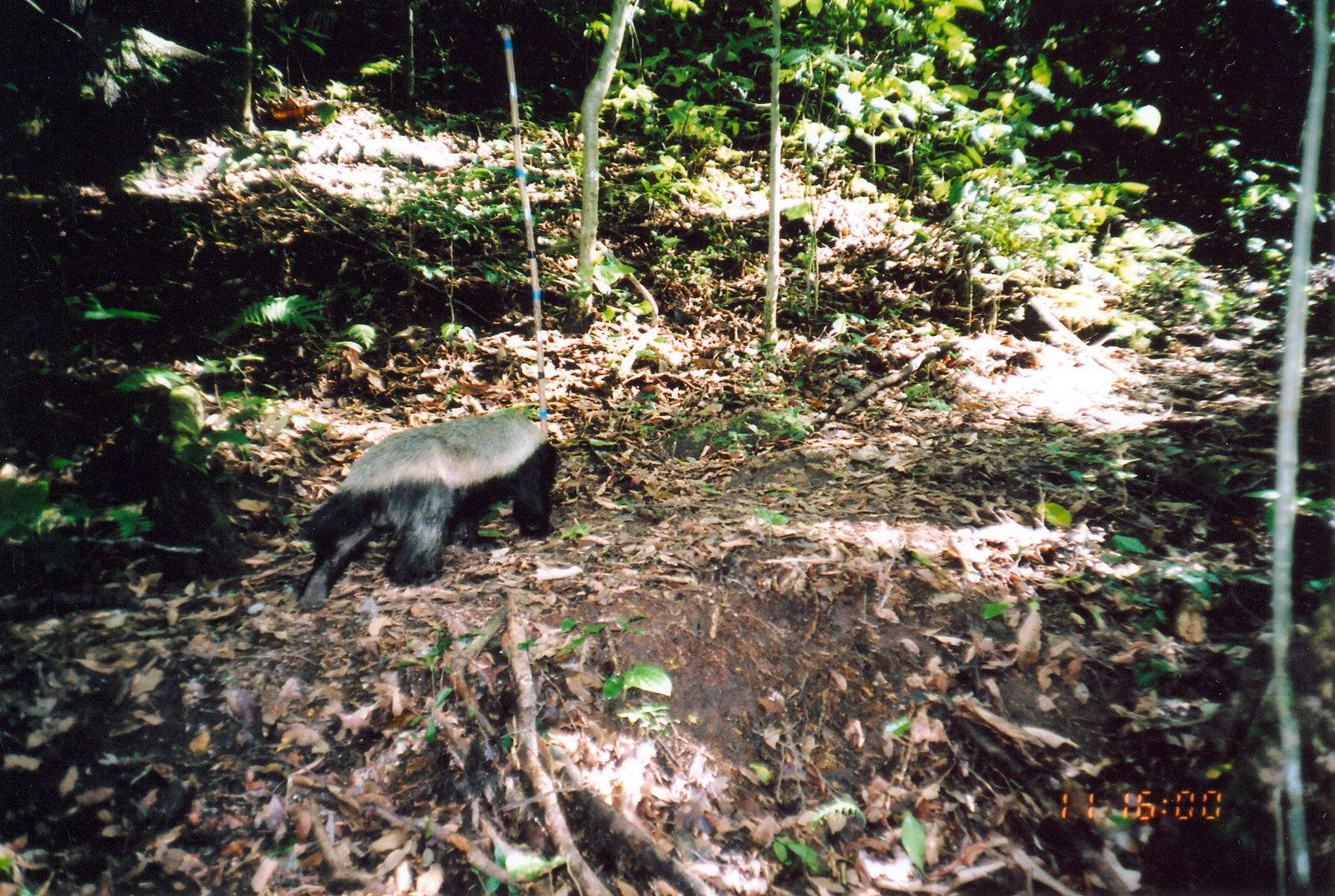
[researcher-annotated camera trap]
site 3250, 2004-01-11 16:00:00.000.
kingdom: Animalia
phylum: Chordata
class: Mammalia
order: Carnivora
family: Mustelidae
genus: Mellivora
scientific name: Mellivora capensis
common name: honey badger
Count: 1.